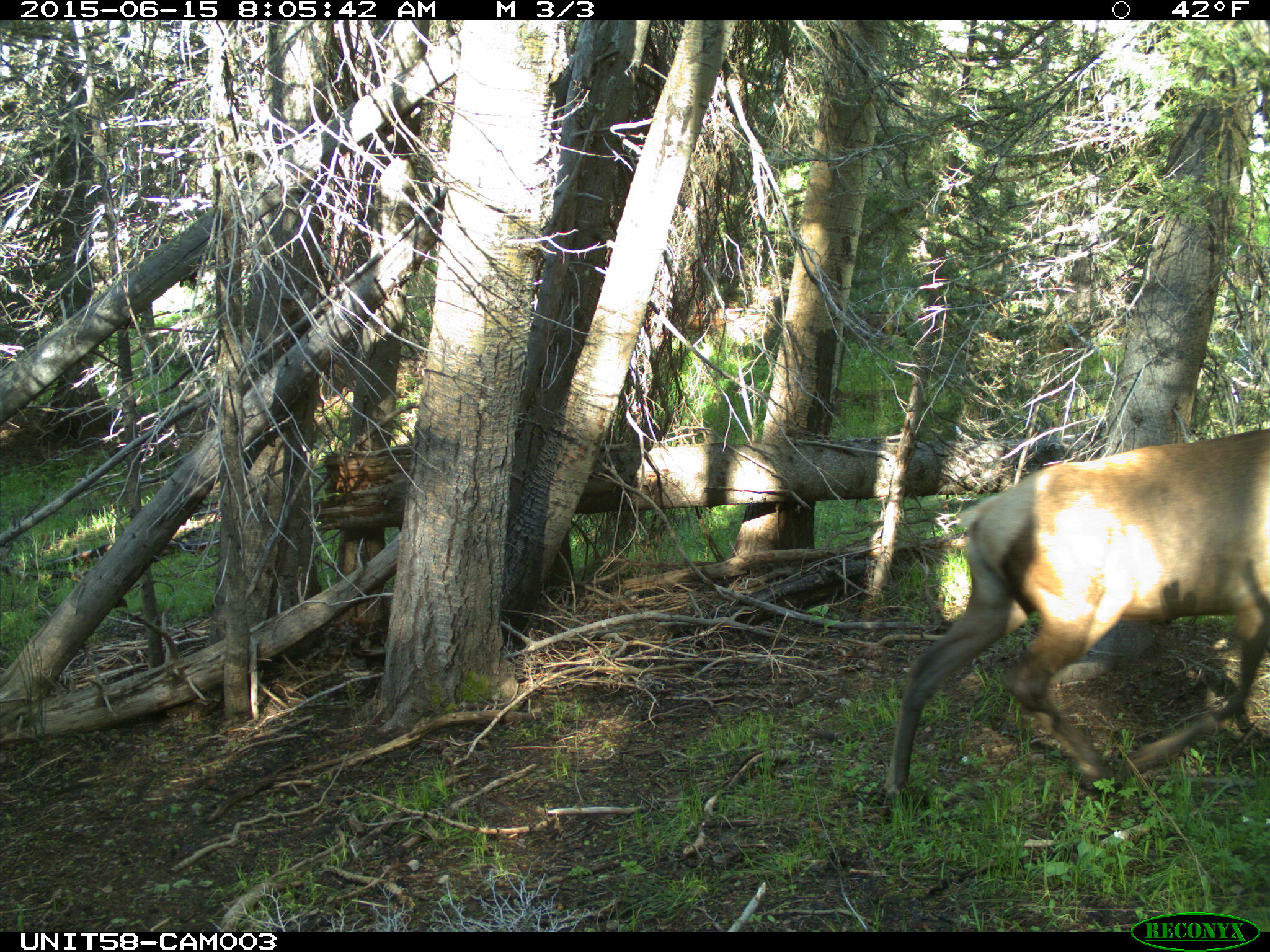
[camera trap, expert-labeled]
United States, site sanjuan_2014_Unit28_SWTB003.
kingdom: Animalia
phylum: Chordata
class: Mammalia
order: Artiodactyla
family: Cervidae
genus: Cervus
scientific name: Cervus elaphus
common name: red deer